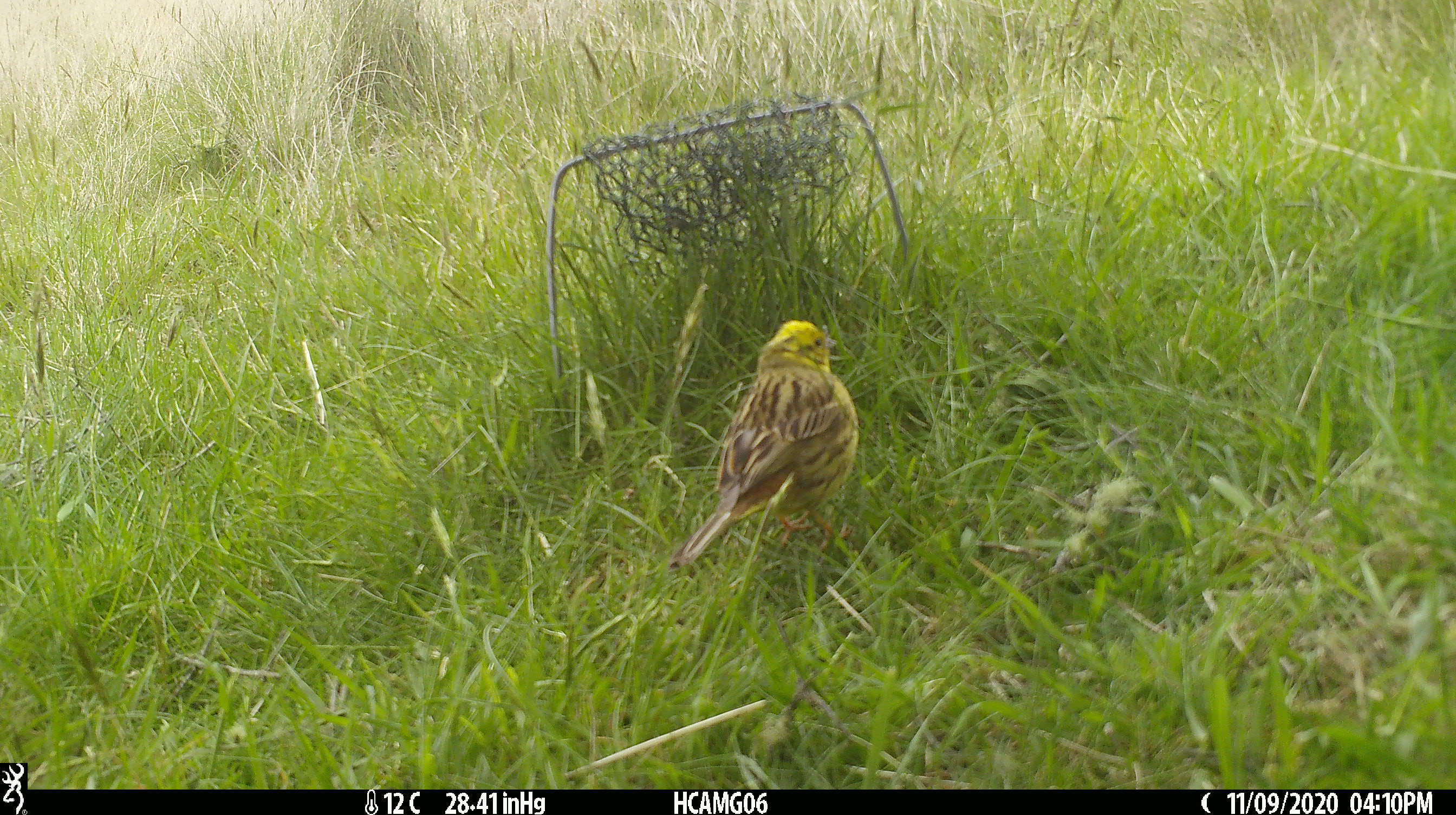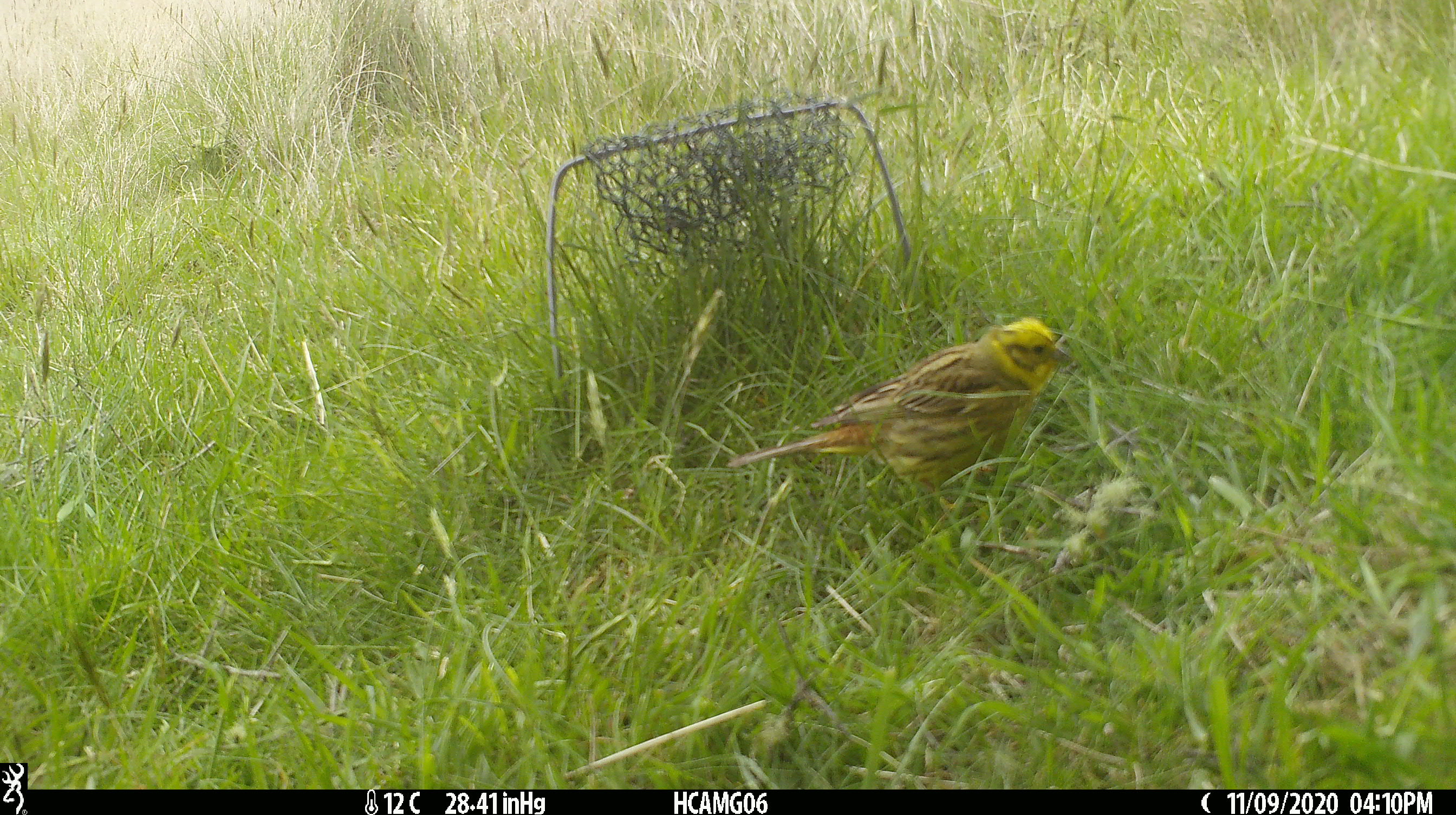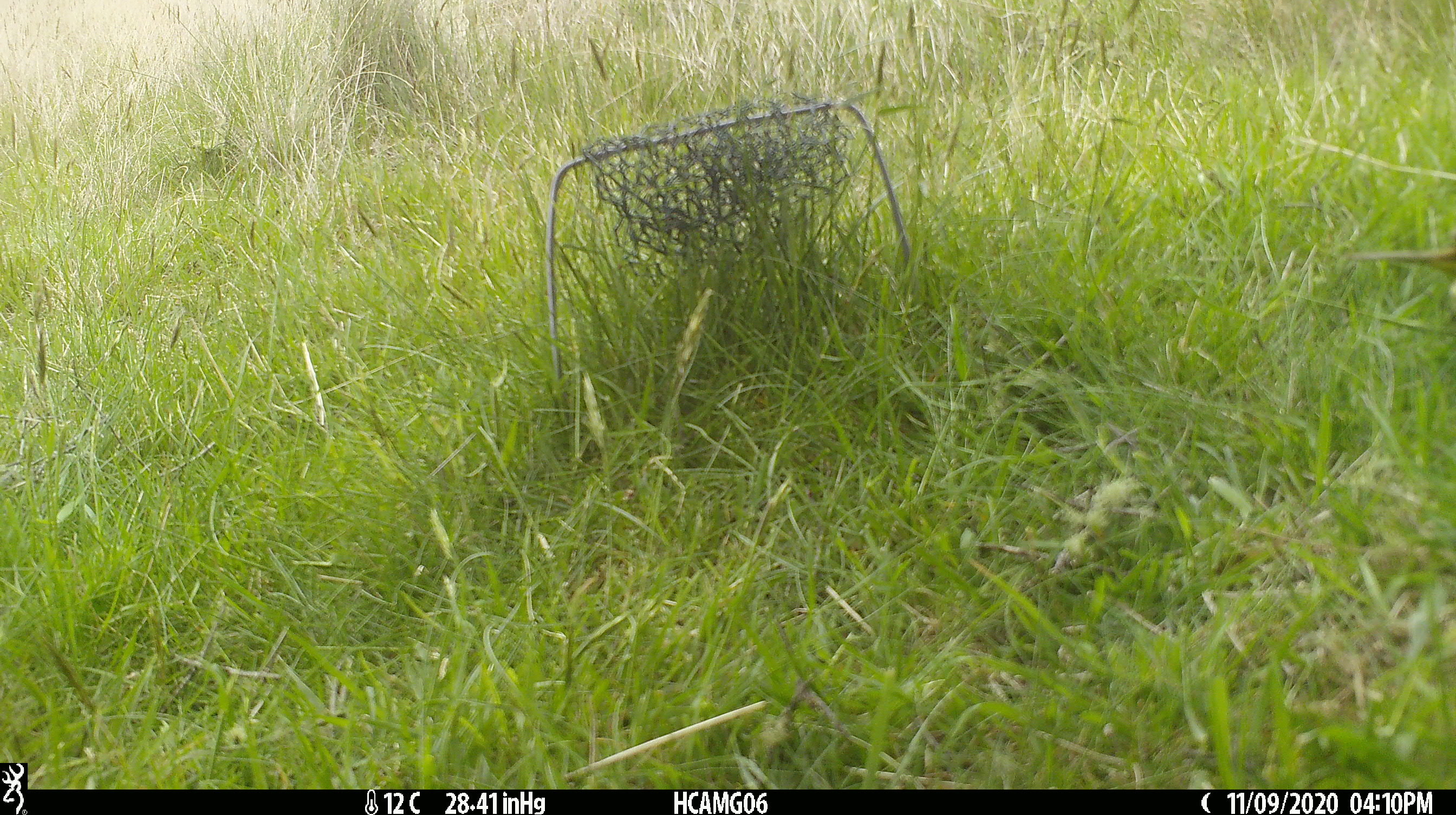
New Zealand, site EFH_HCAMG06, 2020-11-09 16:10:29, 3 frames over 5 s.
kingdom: Animalia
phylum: Chordata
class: Aves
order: Passeriformes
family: Emberizidae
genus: Emberiza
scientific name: Emberiza citrinella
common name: yellowhammer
Yellowhammer (Emberiza citrinella).